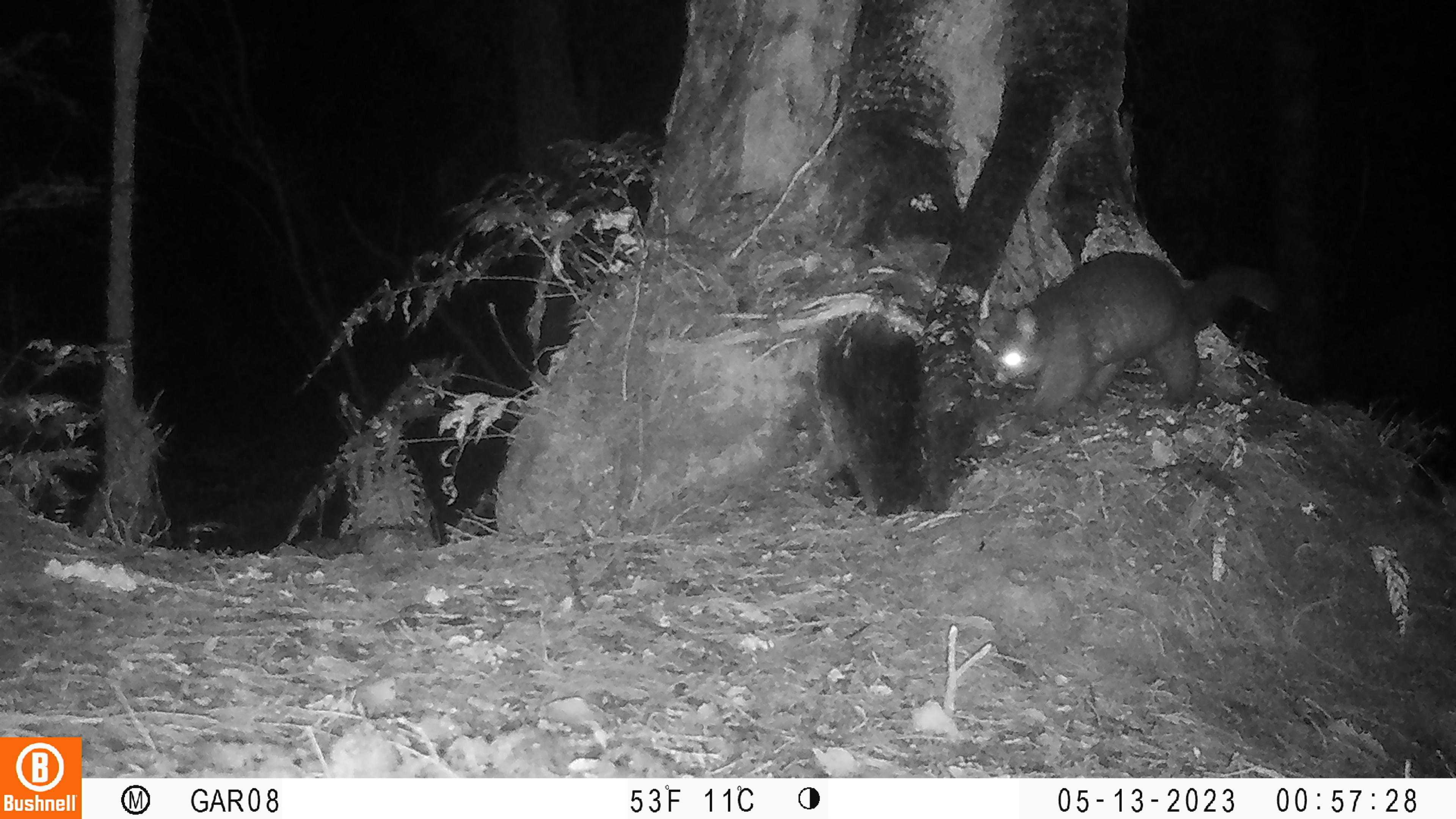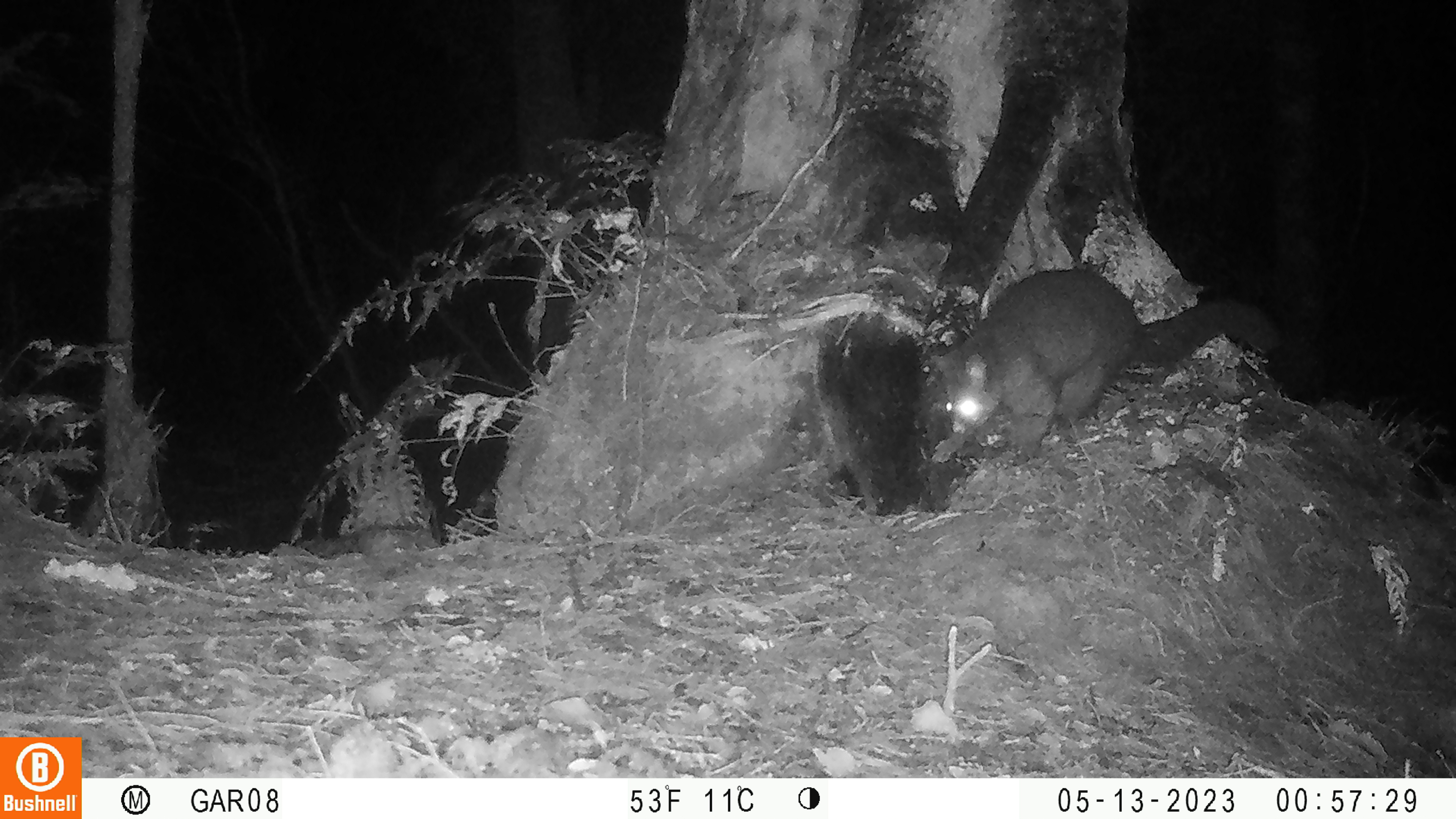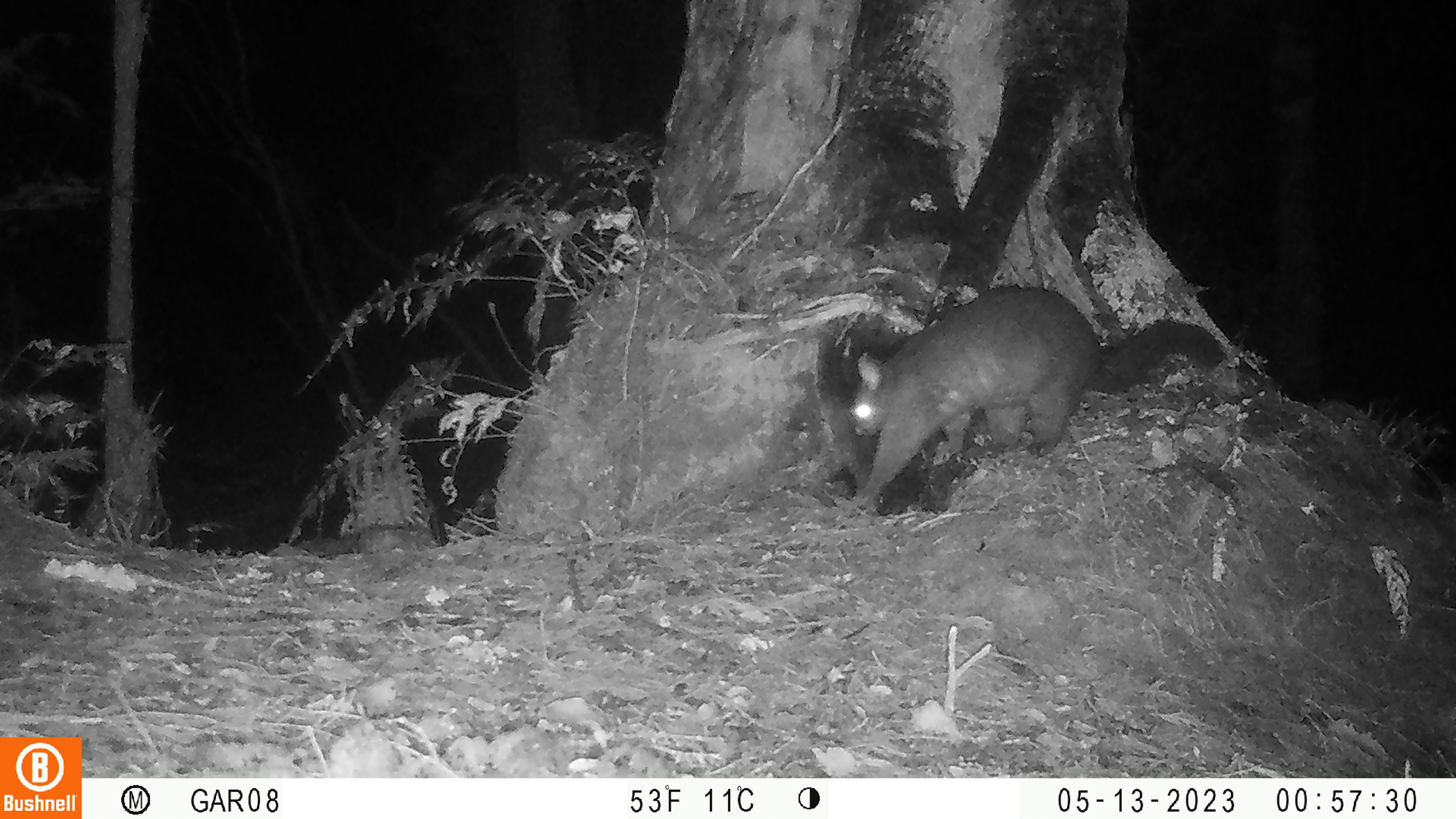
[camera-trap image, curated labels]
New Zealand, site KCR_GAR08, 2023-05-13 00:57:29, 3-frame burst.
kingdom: Animalia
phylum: Chordata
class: Mammalia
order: Diprotodontia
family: Phalangeridae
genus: Trichosurus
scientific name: Trichosurus vulpecula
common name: common brushtail possum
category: possum